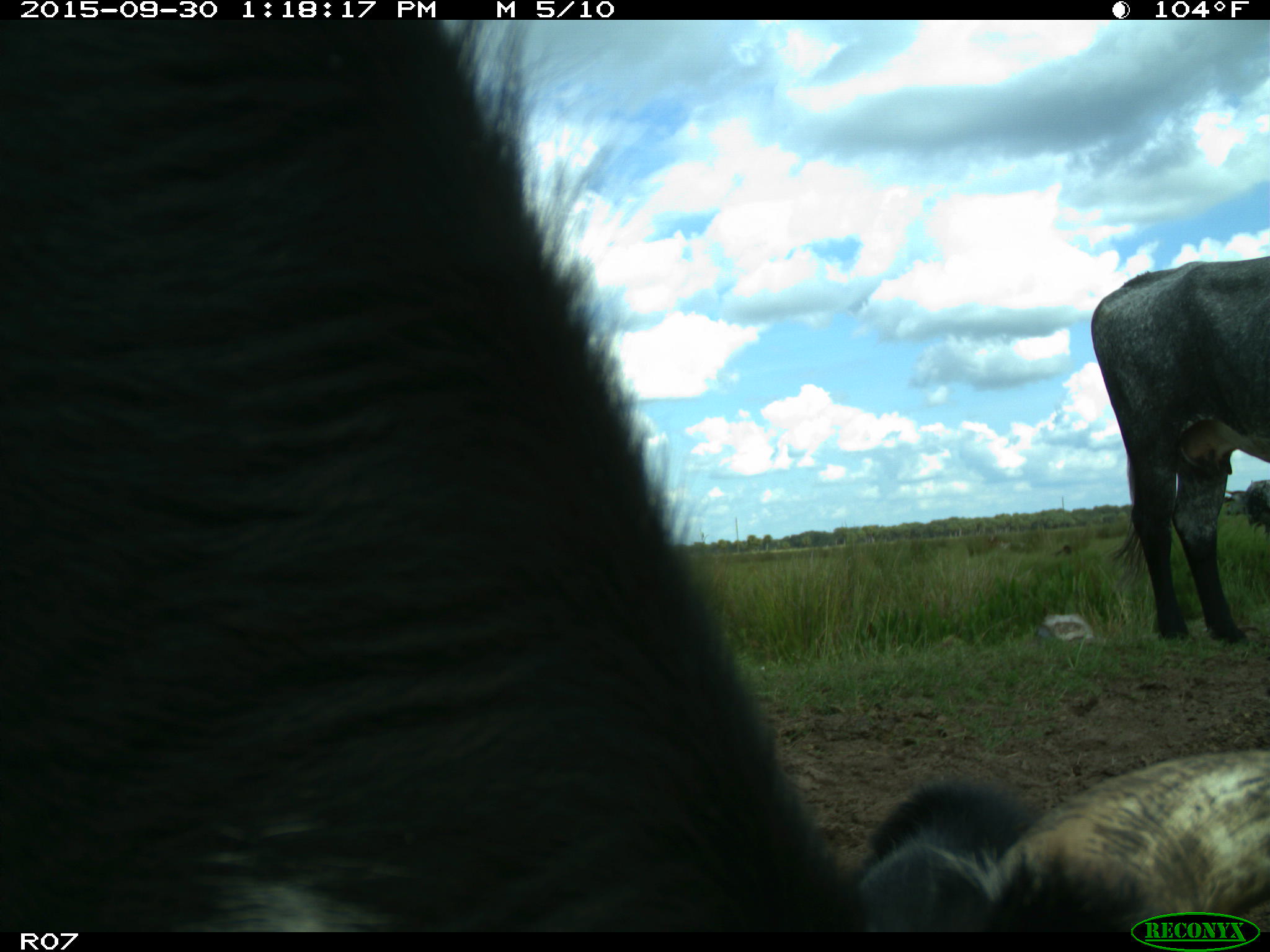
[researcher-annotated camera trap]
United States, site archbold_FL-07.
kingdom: Animalia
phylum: Chordata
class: Mammalia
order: Artiodactyla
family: Bovidae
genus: Bos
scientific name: Bos taurus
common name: domestic cow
Bos taurus (domestic cow).